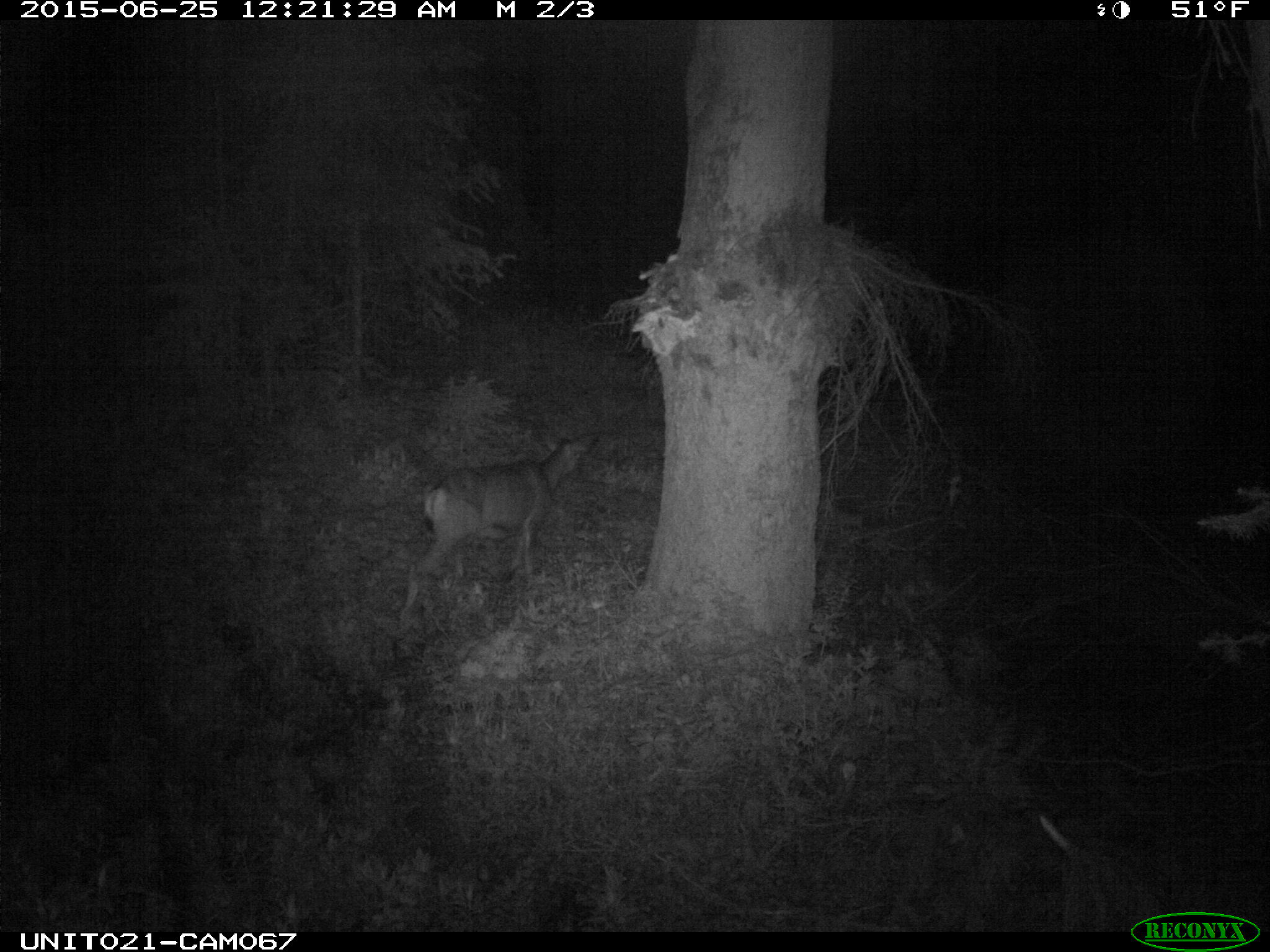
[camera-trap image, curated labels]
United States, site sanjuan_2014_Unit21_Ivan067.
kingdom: Animalia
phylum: Chordata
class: Mammalia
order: Artiodactyla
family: Cervidae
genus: Odocoileus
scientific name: Odocoileus hemionus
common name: mule deer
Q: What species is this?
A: Odocoileus hemionus (mule deer).